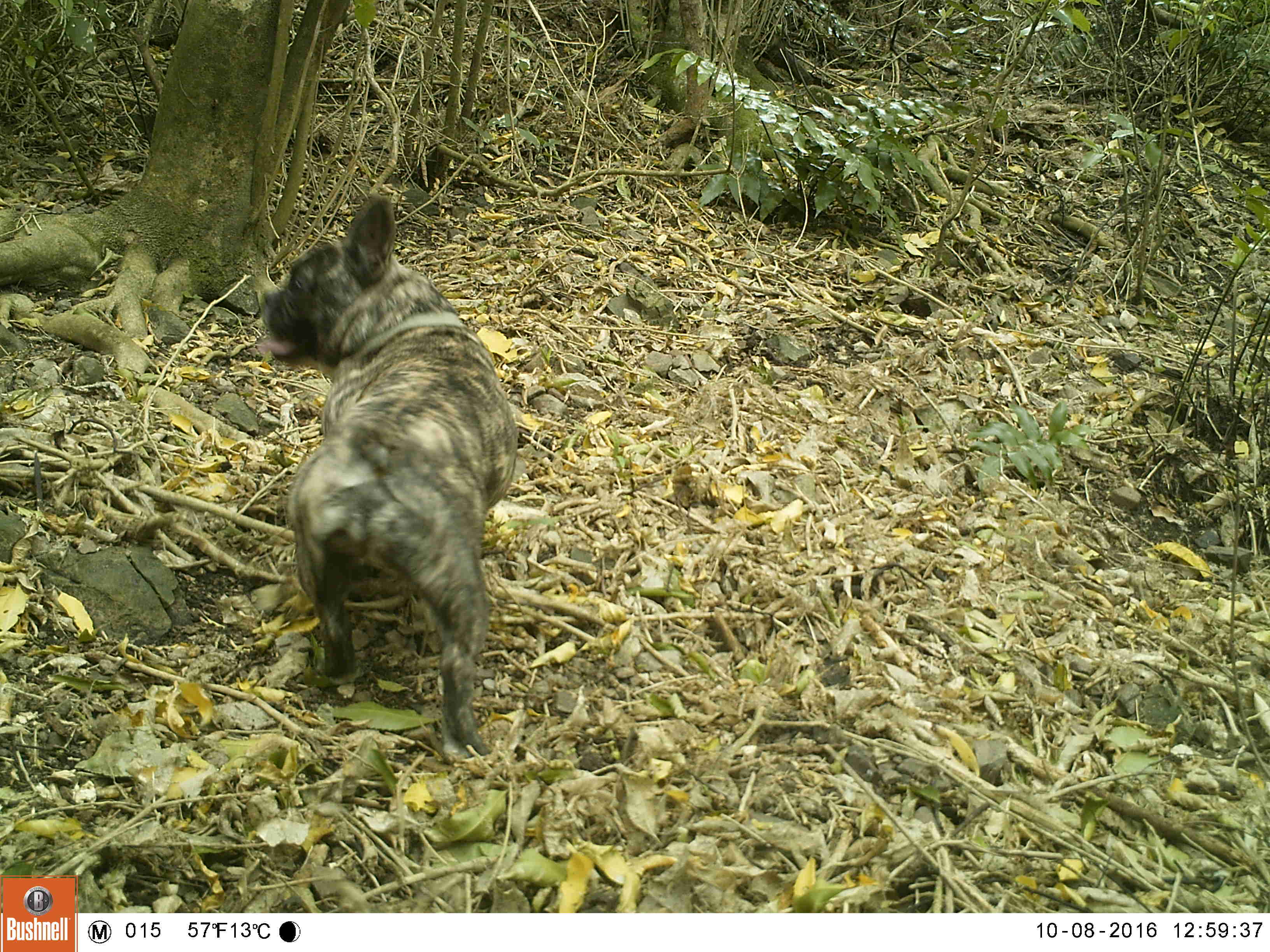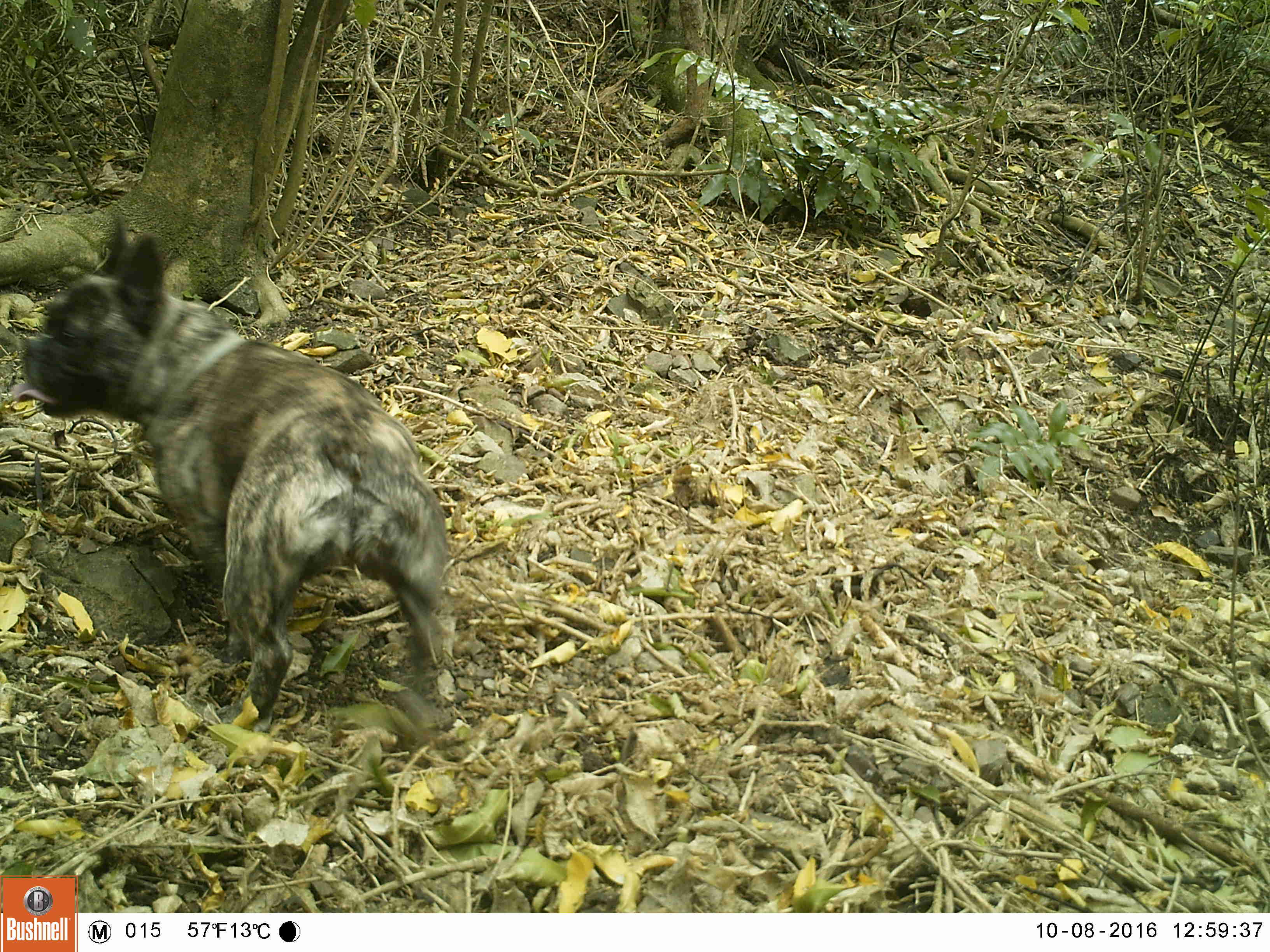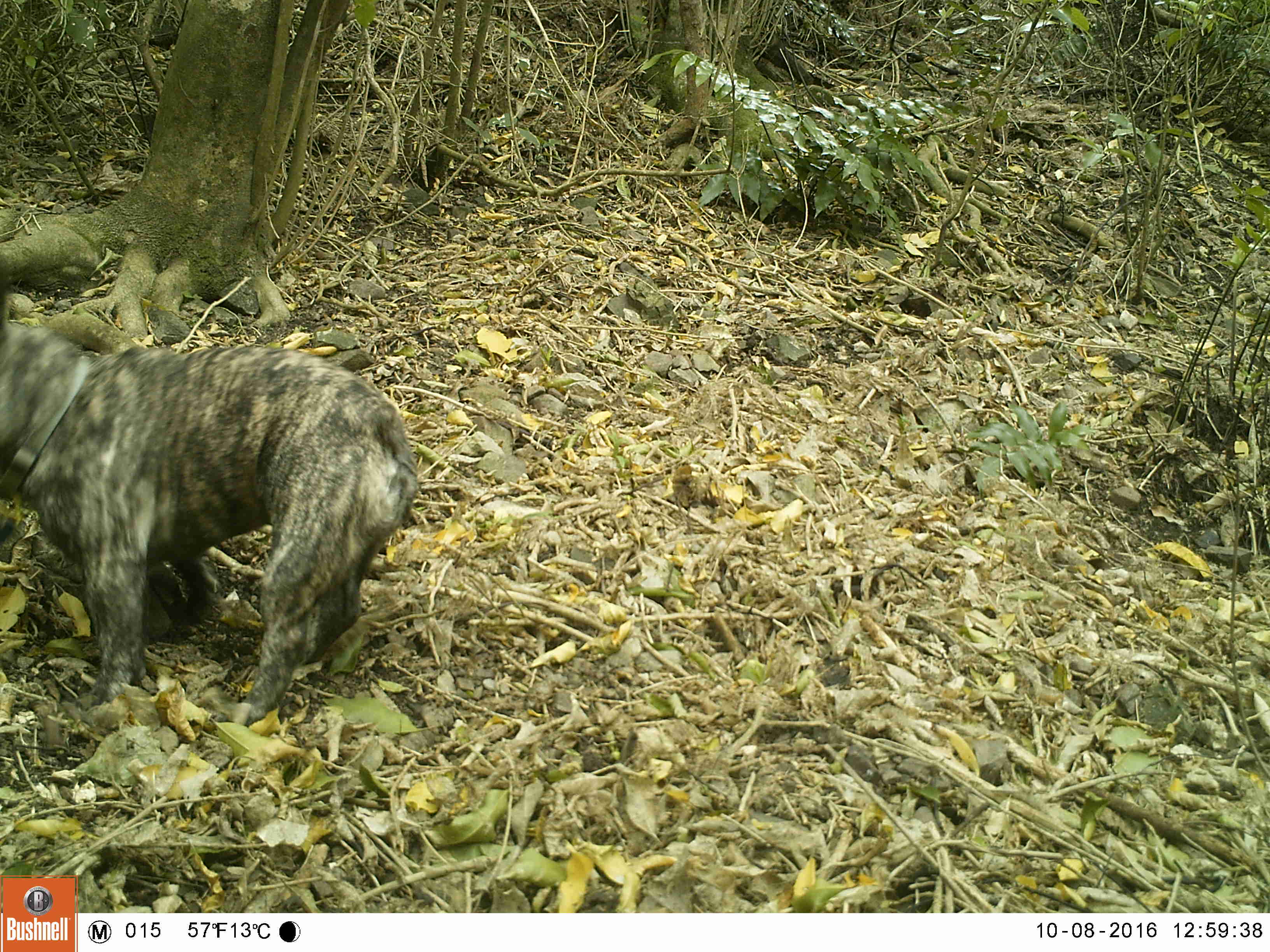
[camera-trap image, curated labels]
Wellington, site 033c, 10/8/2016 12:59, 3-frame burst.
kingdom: Animalia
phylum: Chordata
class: Mammalia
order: Carnivora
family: Canidae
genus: Canis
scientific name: Canis familiaris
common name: dog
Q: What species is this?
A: Dog (Canis familiaris).